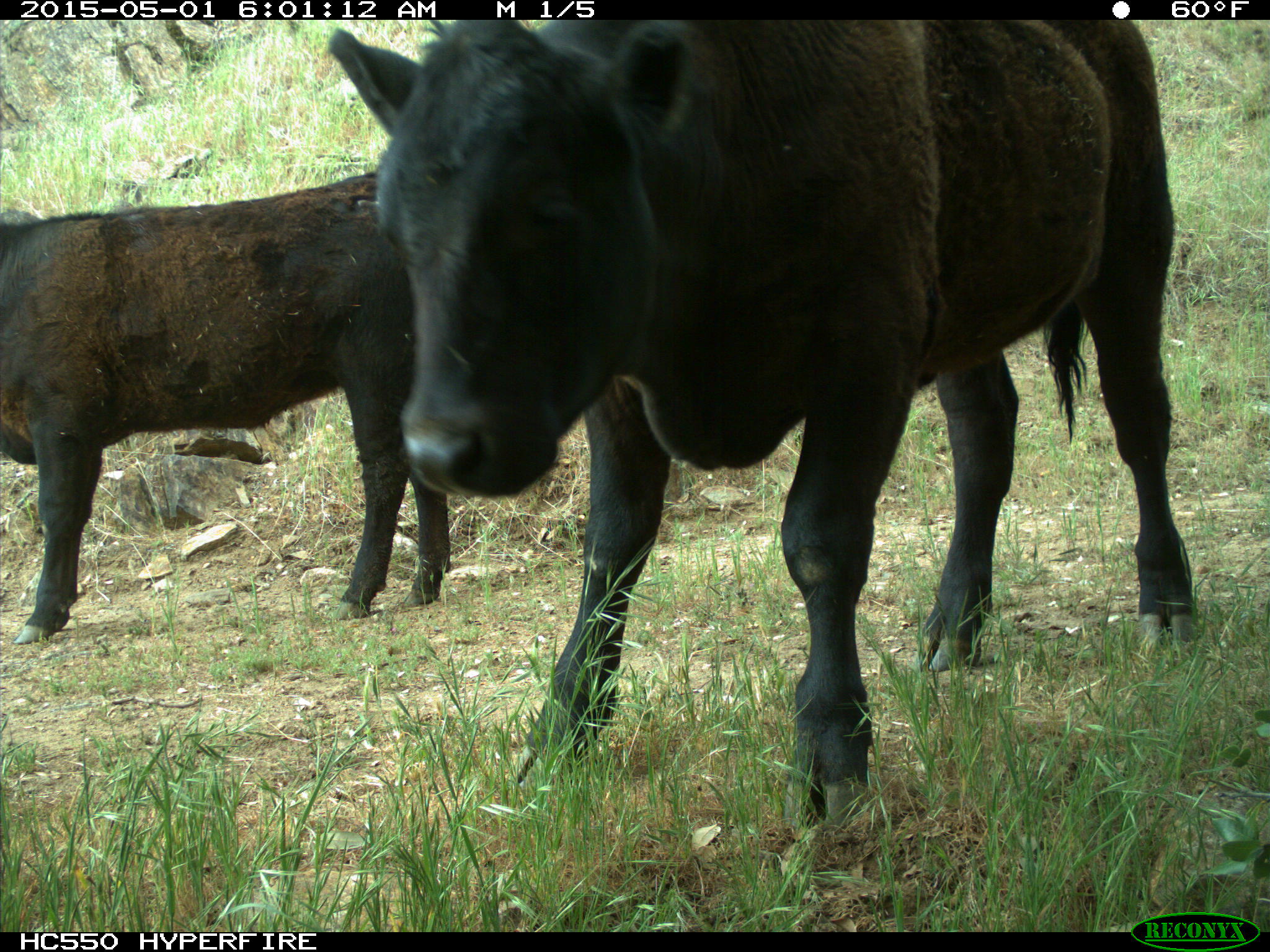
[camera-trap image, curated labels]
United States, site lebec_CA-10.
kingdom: Animalia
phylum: Chordata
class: Mammalia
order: Artiodactyla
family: Bovidae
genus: Bos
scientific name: Bos taurus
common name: domestic cow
Bos taurus (domestic cow).